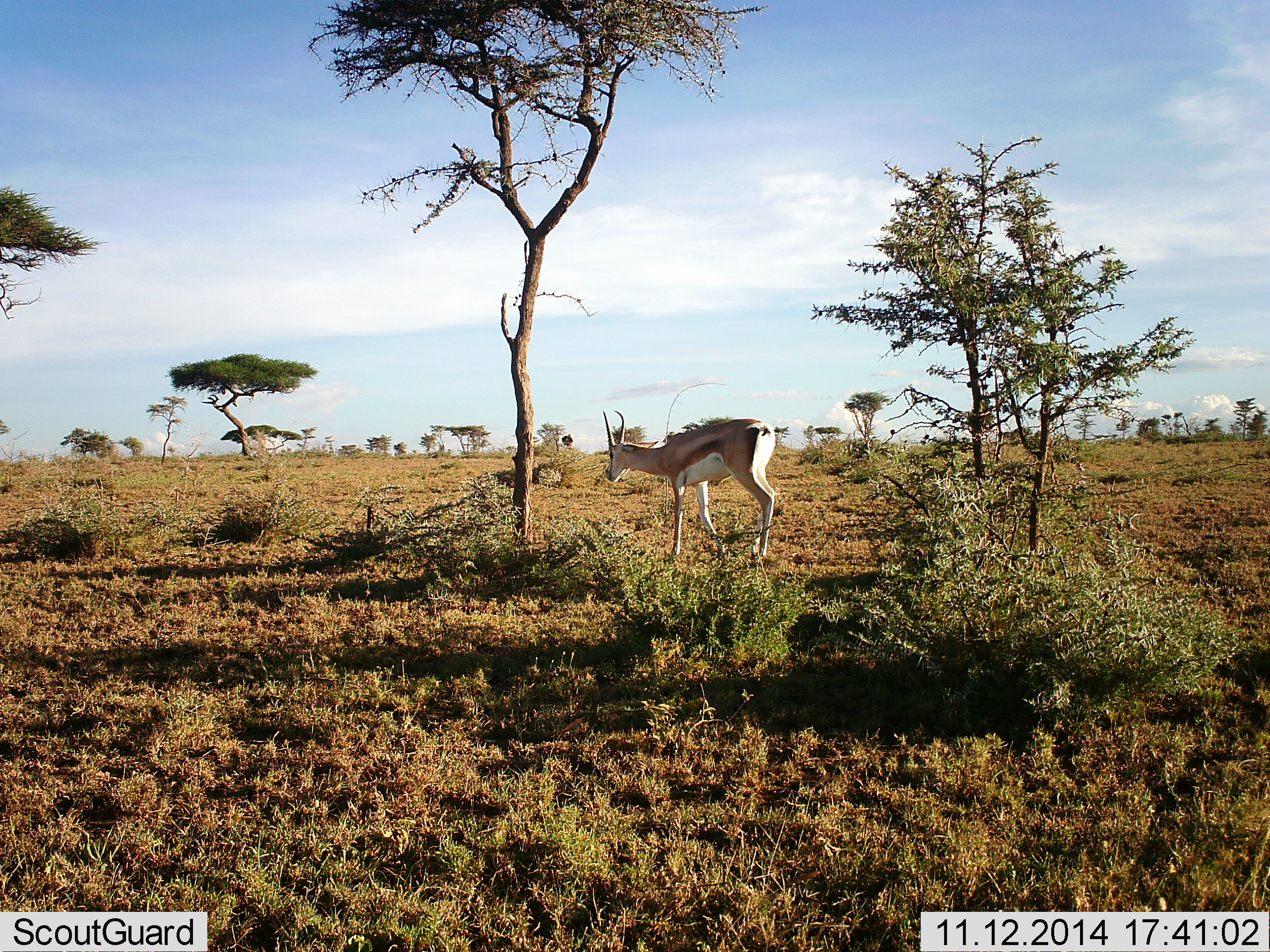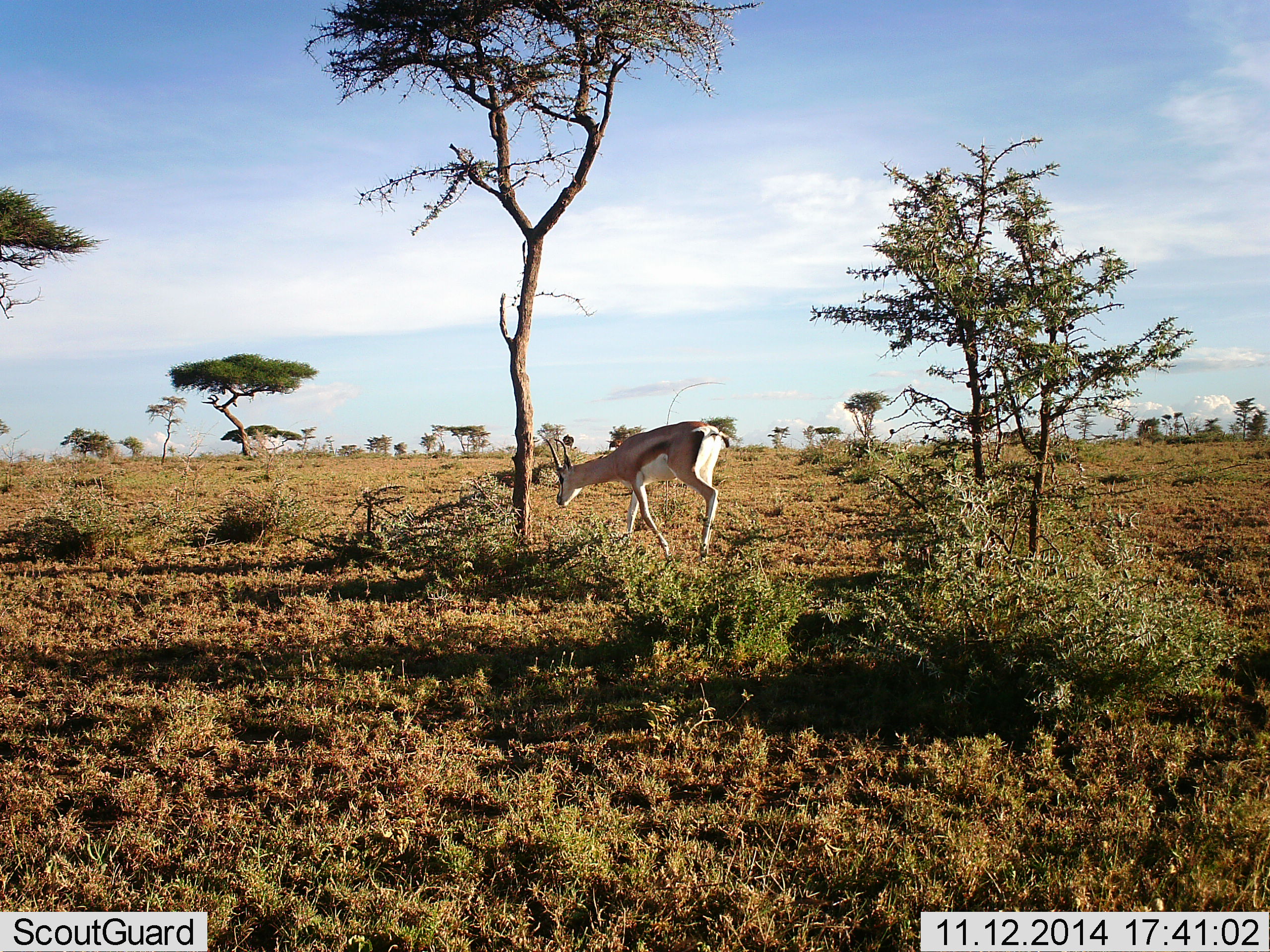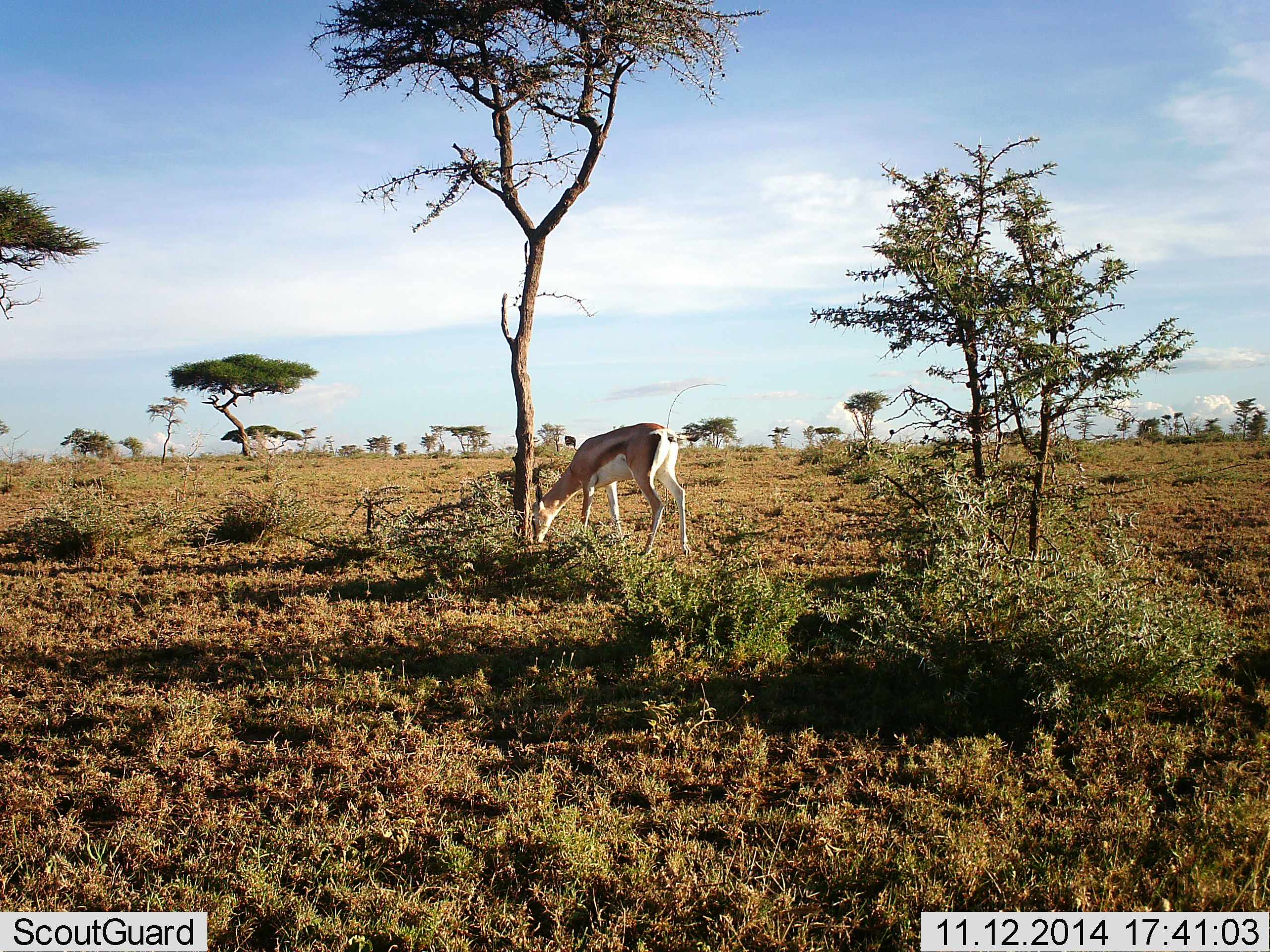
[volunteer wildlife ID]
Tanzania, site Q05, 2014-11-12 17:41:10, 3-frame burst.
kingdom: Animalia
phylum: Chordata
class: Mammalia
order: Artiodactyla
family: Bovidae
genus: Nanger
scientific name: Nanger granti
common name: grant's gazelle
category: gazellegrants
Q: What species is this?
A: Gazellegrants (grant's gazelle) (Nanger granti).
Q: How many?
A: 1.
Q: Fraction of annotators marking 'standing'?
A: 10%.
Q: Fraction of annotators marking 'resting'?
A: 0%.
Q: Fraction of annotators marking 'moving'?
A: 80%.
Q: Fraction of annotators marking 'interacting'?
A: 0%.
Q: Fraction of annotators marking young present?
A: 0%.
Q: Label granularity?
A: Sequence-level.